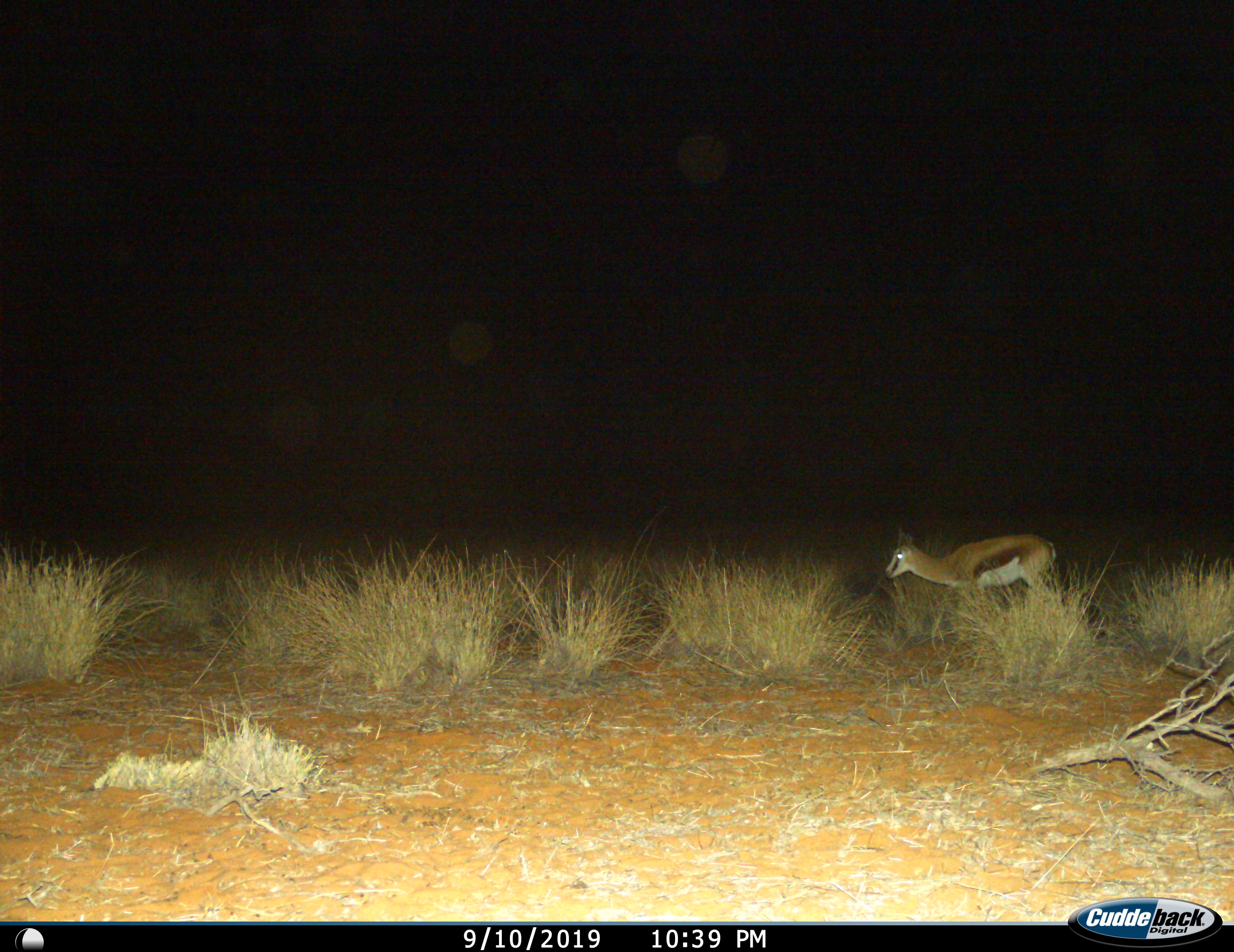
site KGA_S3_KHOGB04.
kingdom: Animalia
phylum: Chordata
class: Mammalia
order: Artiodactyla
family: Bovidae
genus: Antidorcas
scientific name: Antidorcas marsupialis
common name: springbok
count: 1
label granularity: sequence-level